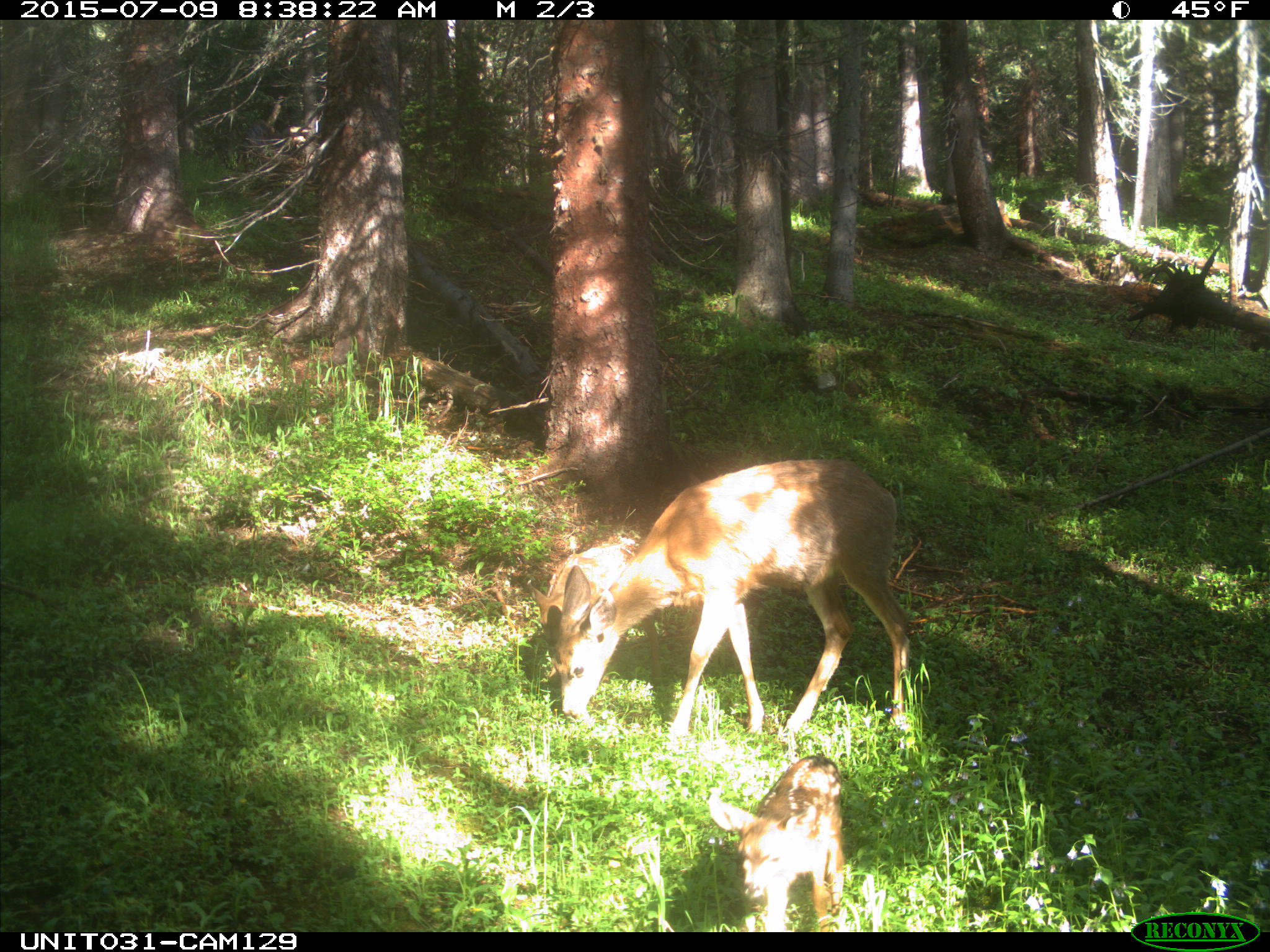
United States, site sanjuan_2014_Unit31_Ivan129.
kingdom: Animalia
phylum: Chordata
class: Mammalia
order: Artiodactyla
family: Cervidae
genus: Odocoileus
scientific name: Odocoileus hemionus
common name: mule deer